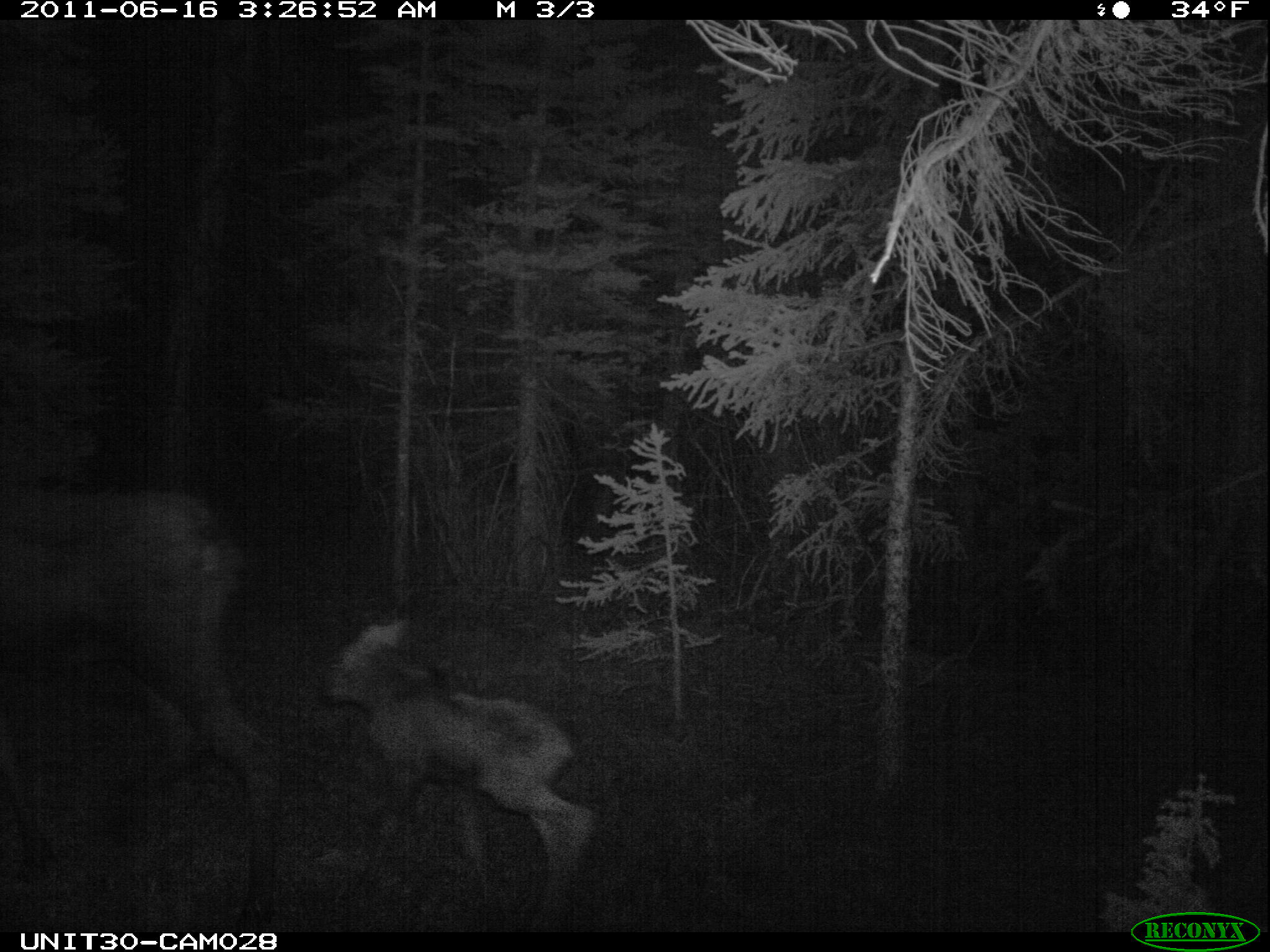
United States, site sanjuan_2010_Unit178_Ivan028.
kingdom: Animalia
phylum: Chordata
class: Mammalia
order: Artiodactyla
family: Cervidae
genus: Alces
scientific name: Alces alces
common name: moose